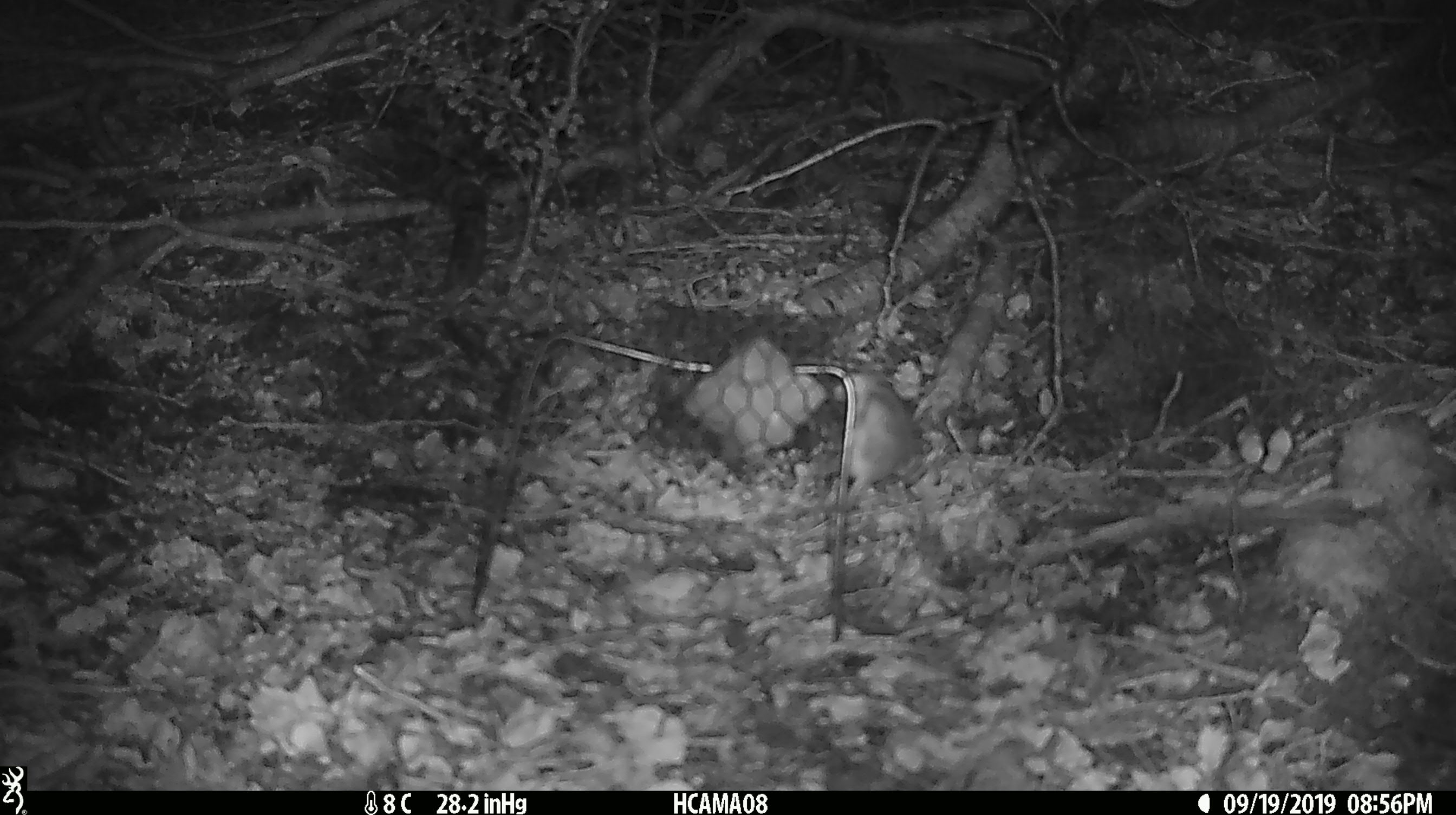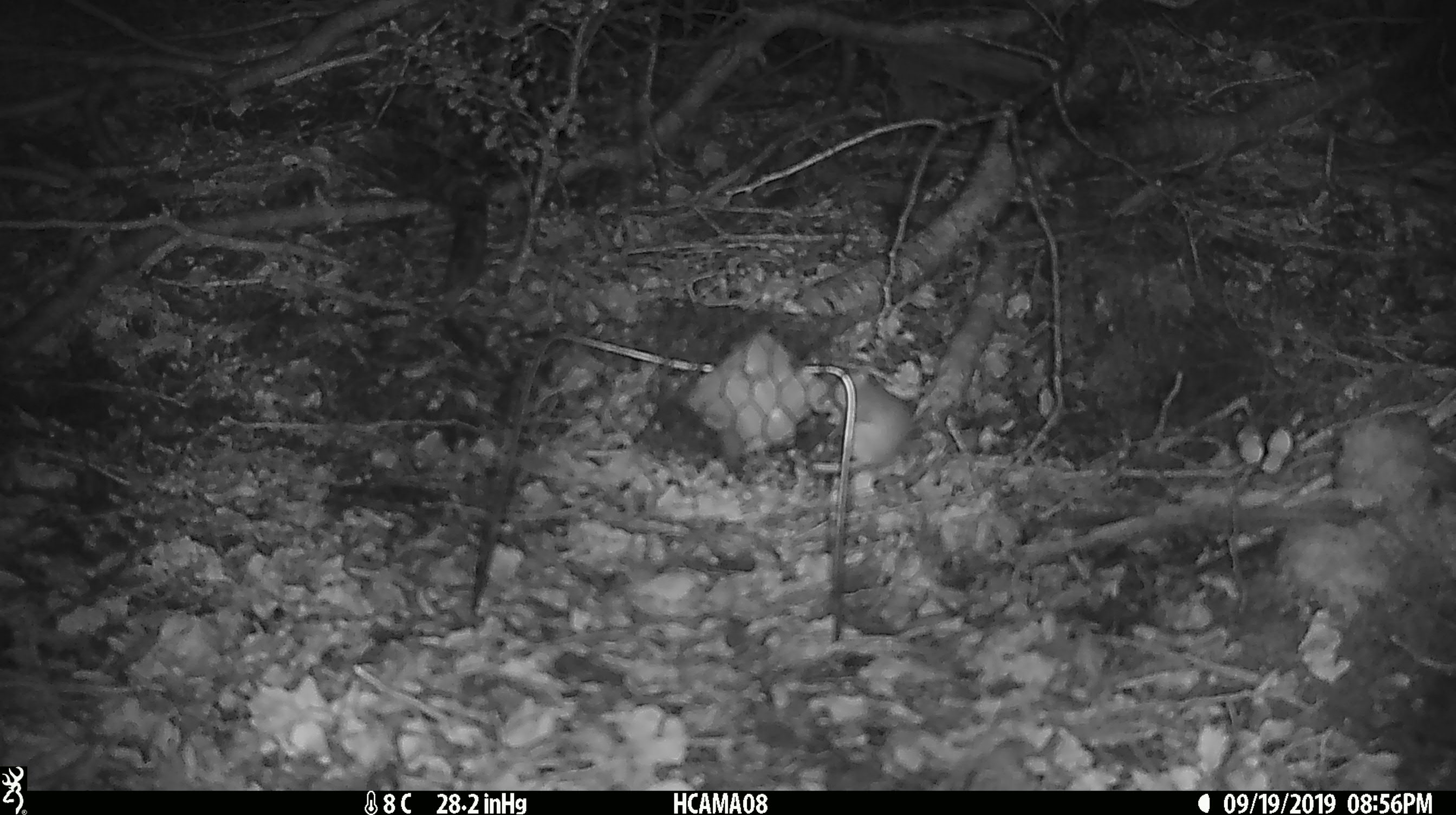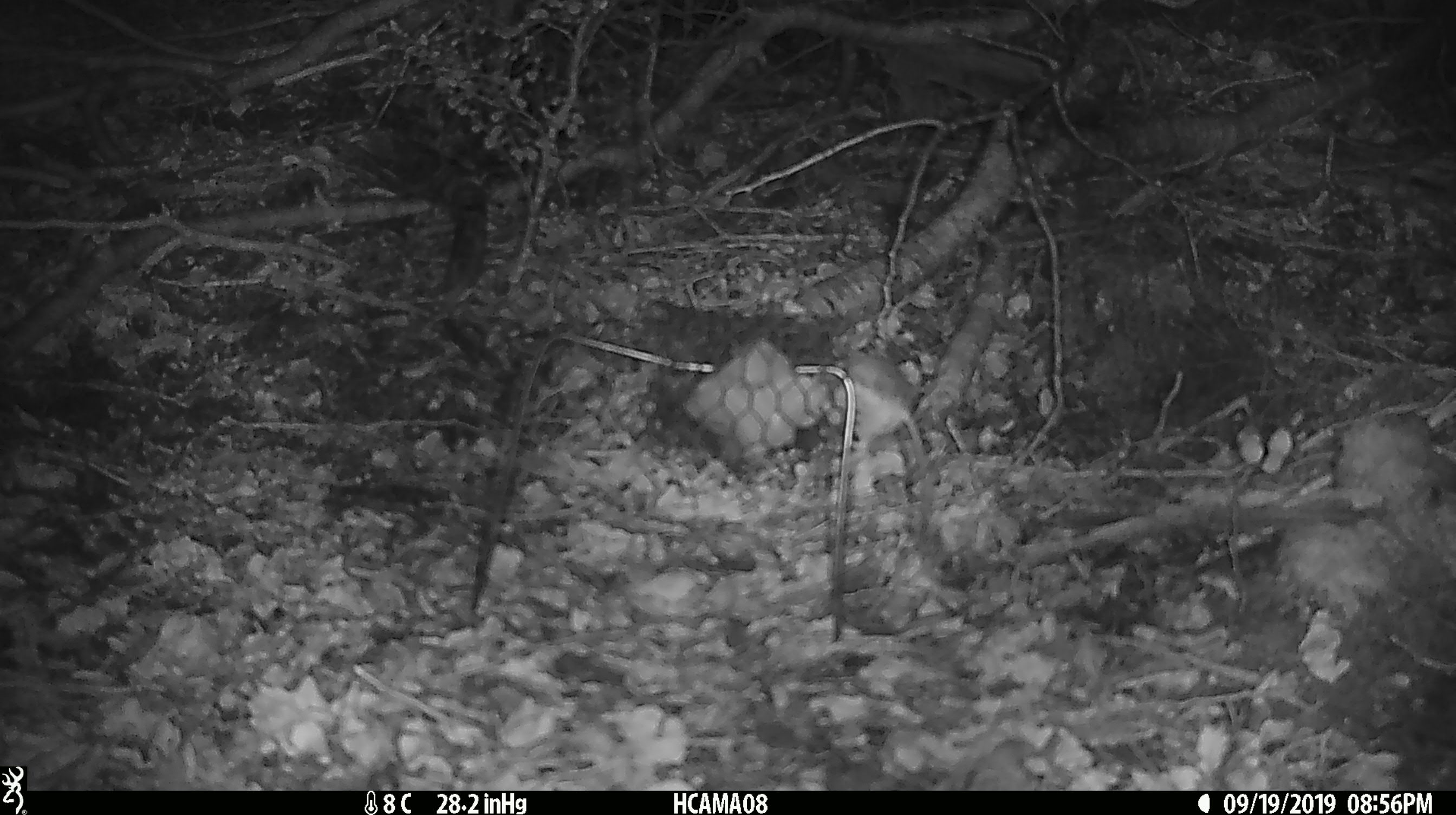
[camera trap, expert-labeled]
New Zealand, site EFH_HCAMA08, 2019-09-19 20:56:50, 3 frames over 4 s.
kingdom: Animalia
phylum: Chordata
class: Mammalia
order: Rodentia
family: Muridae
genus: Mus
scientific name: Mus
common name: mouse